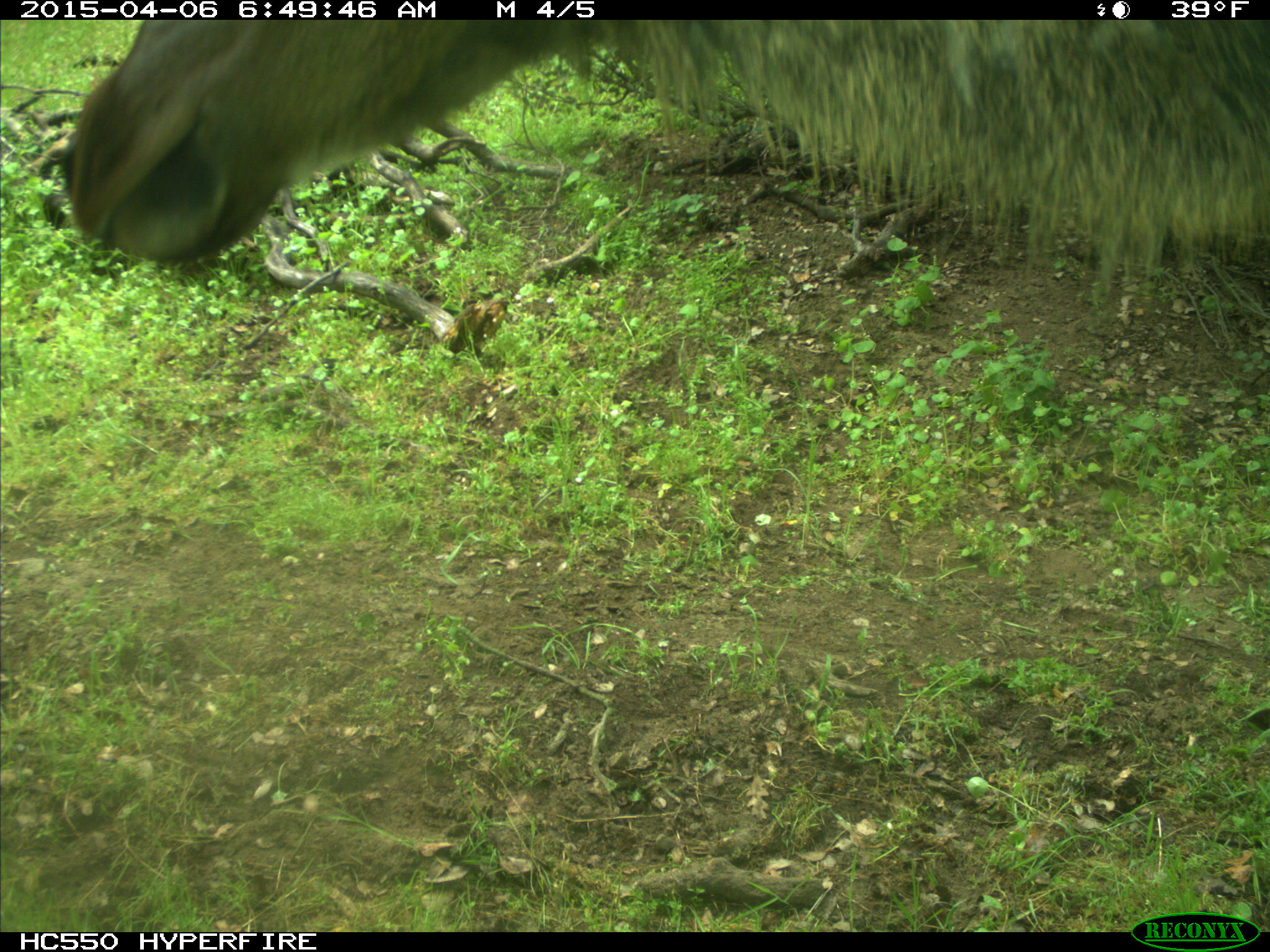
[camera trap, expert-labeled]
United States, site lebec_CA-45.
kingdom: Animalia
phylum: Chordata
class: Mammalia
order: Artiodactyla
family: Cervidae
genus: Cervus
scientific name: Cervus canadensis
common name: elk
Cervus canadensis (elk).